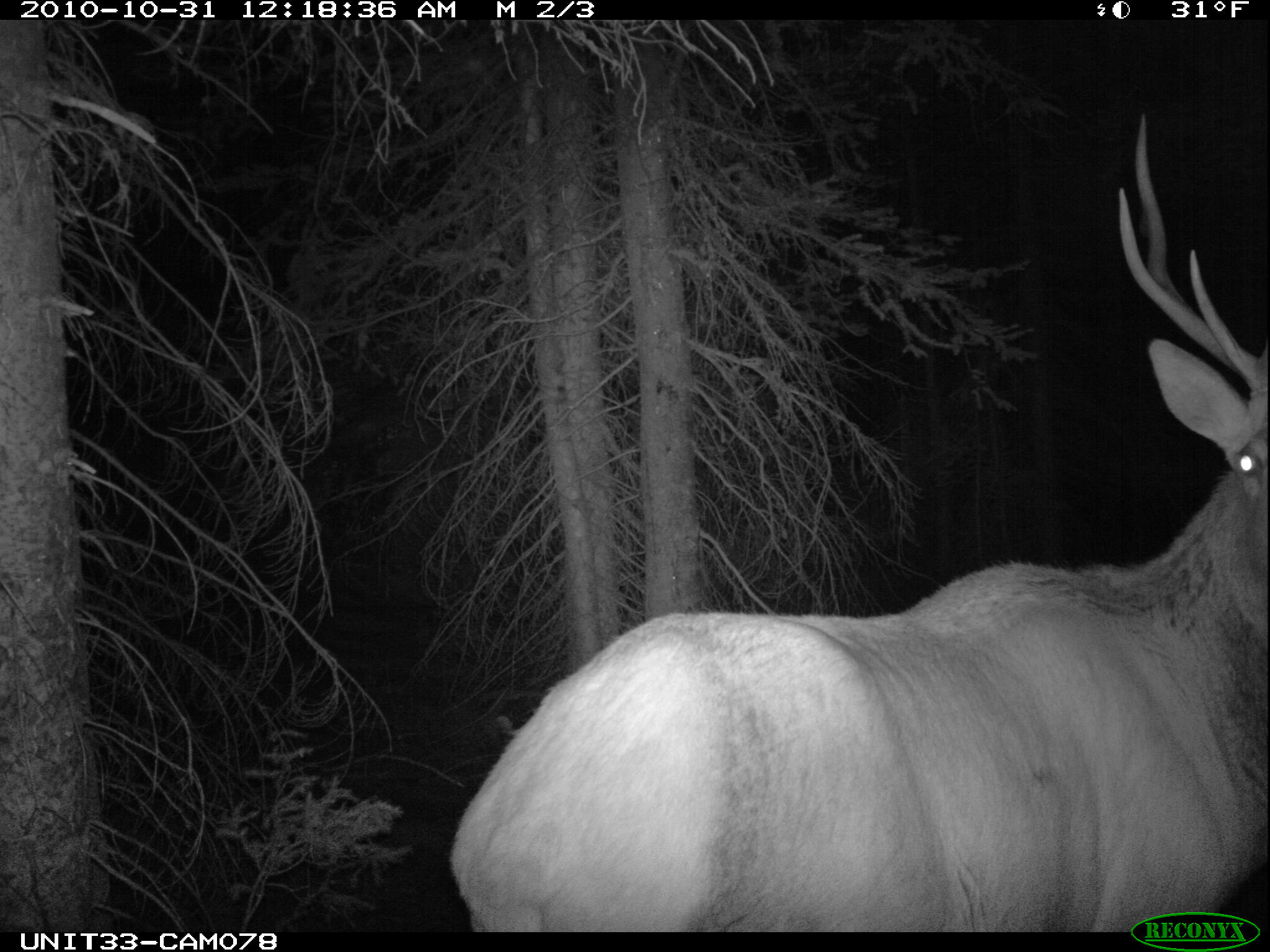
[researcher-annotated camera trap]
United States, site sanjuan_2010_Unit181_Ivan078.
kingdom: Animalia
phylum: Chordata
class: Mammalia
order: Artiodactyla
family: Cervidae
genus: Cervus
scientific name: Cervus elaphus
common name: red deer